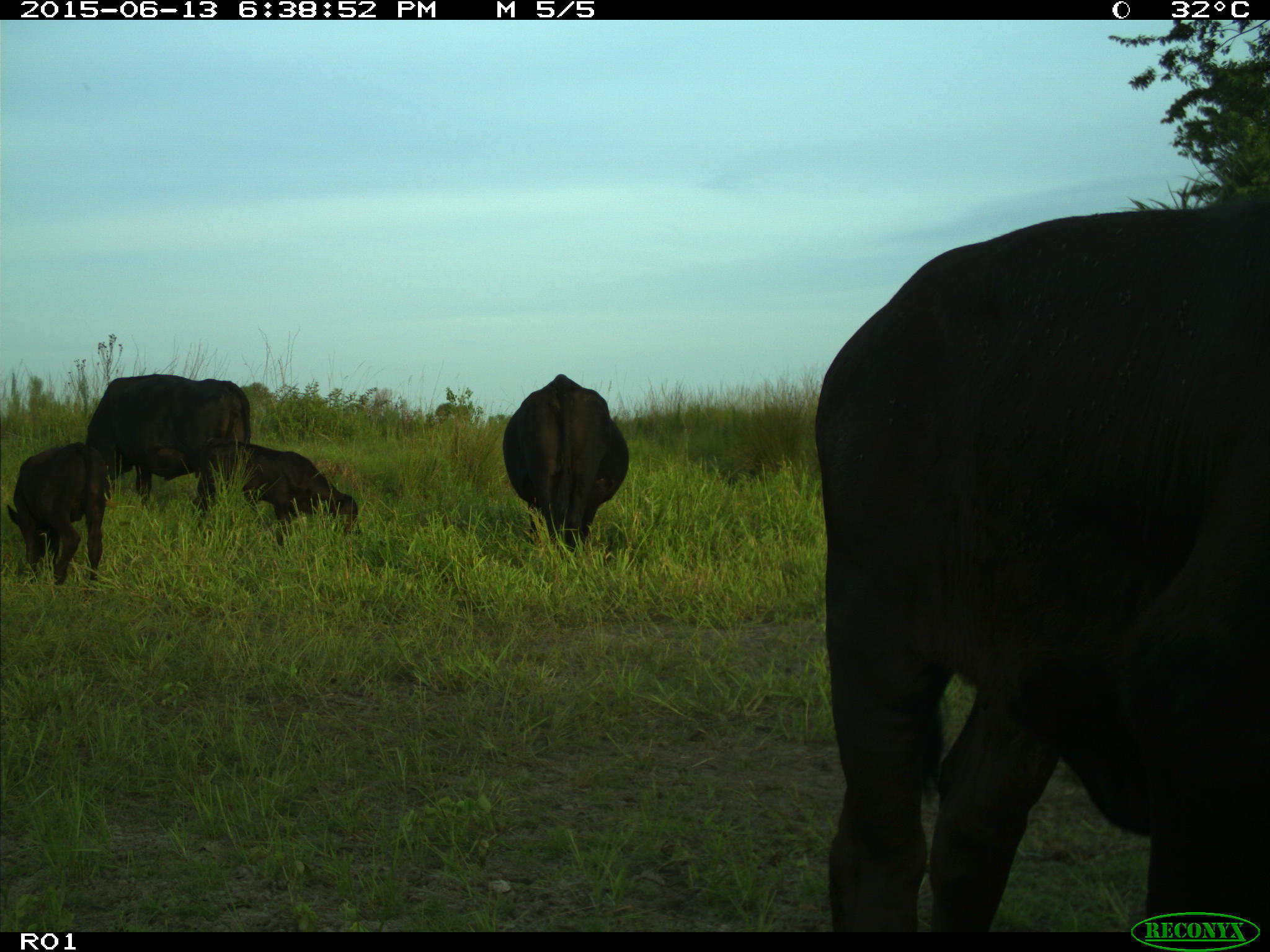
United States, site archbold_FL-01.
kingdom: Animalia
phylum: Chordata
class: Mammalia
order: Artiodactyla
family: Bovidae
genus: Bos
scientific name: Bos taurus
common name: domestic cow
Bos taurus (domestic cow).